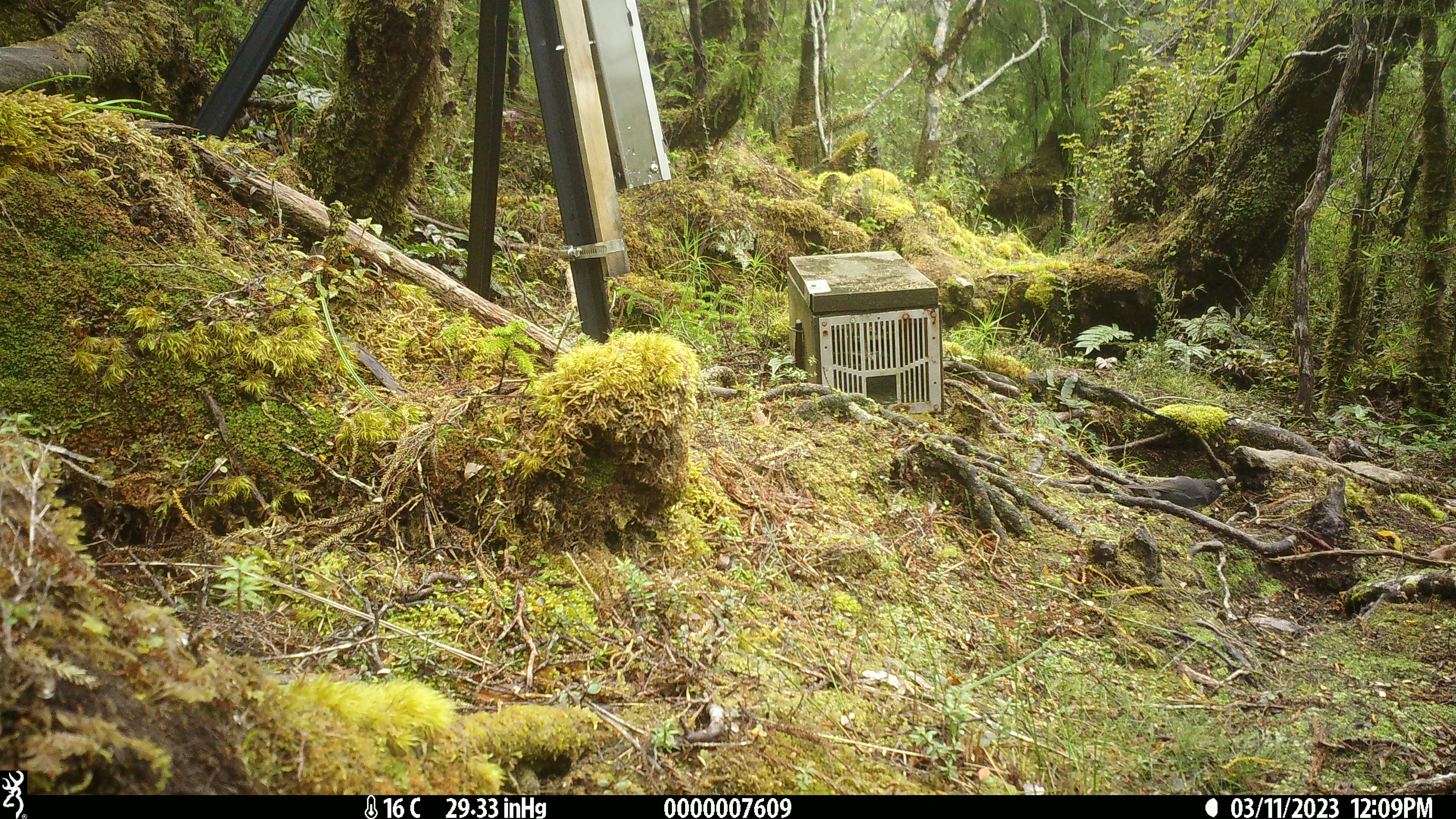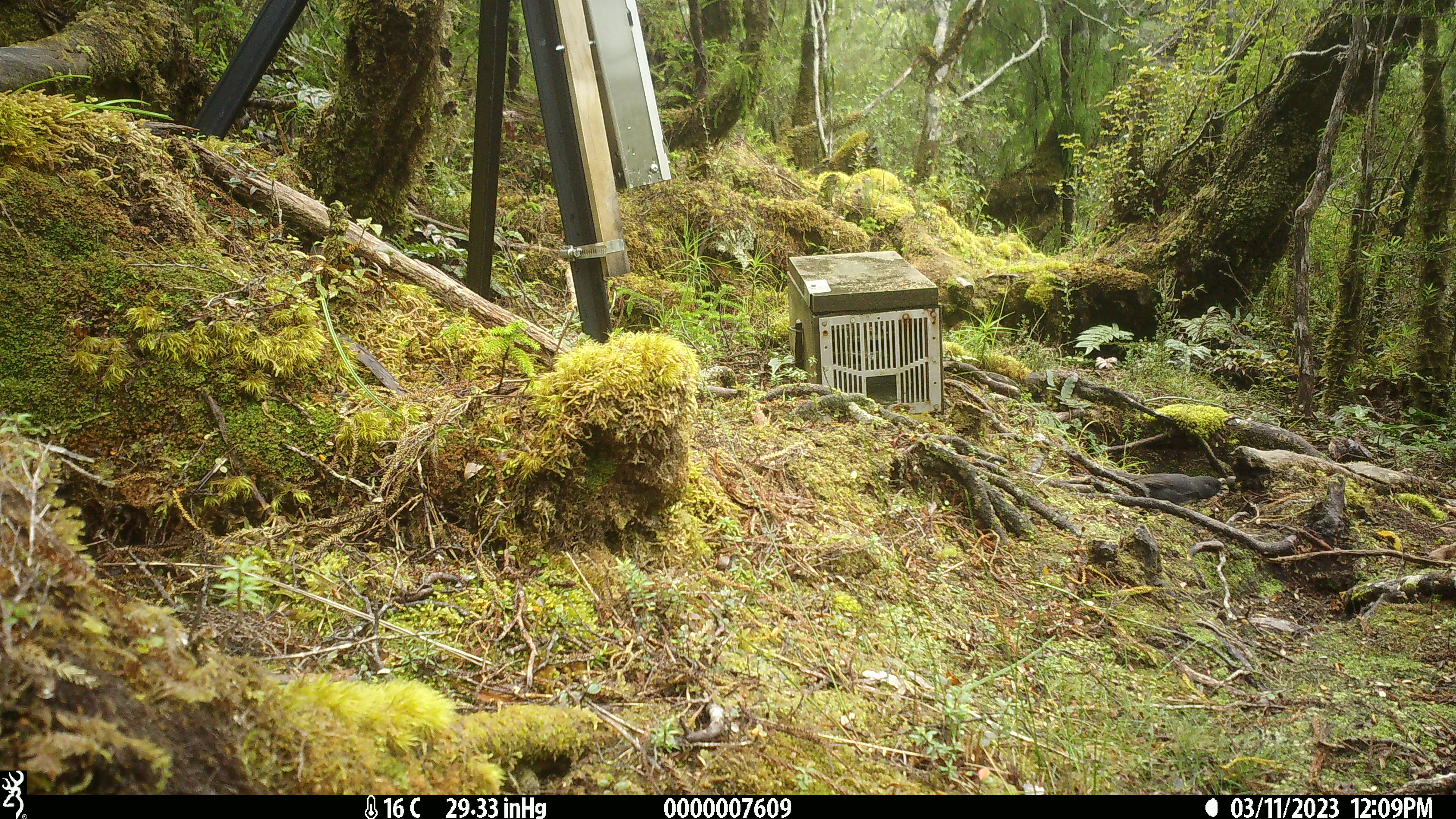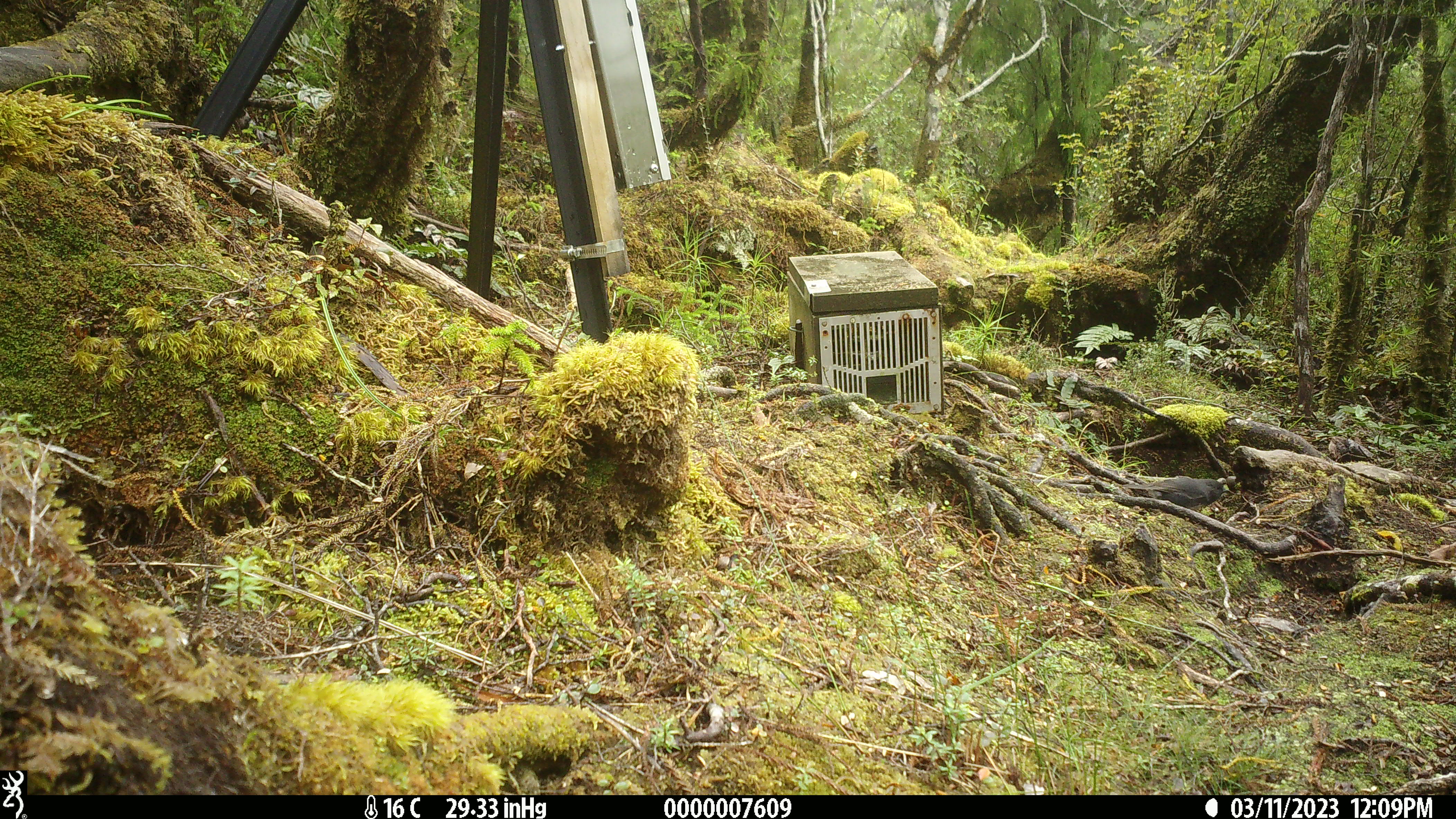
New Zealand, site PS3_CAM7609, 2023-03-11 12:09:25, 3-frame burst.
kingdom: Animalia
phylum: Chordata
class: Aves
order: Passeriformes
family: Petroicidae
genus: Petroica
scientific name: Petroica australis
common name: new zealand robin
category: robin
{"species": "robin (new zealand robin) (Petroica australis)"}